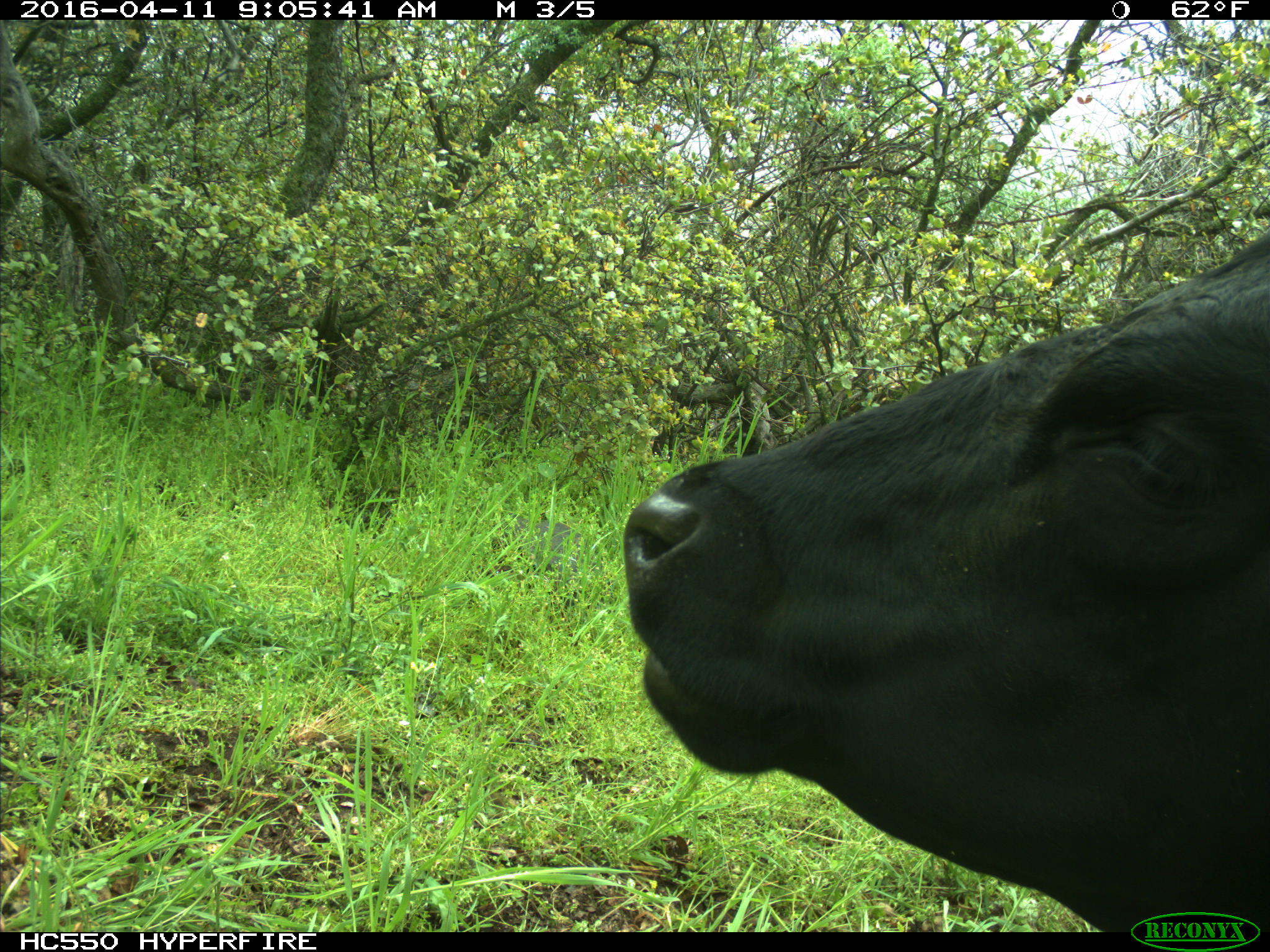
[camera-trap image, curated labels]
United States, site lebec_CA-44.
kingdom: Animalia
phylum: Chordata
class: Mammalia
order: Artiodactyla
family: Bovidae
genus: Bos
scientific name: Bos taurus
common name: domestic cow